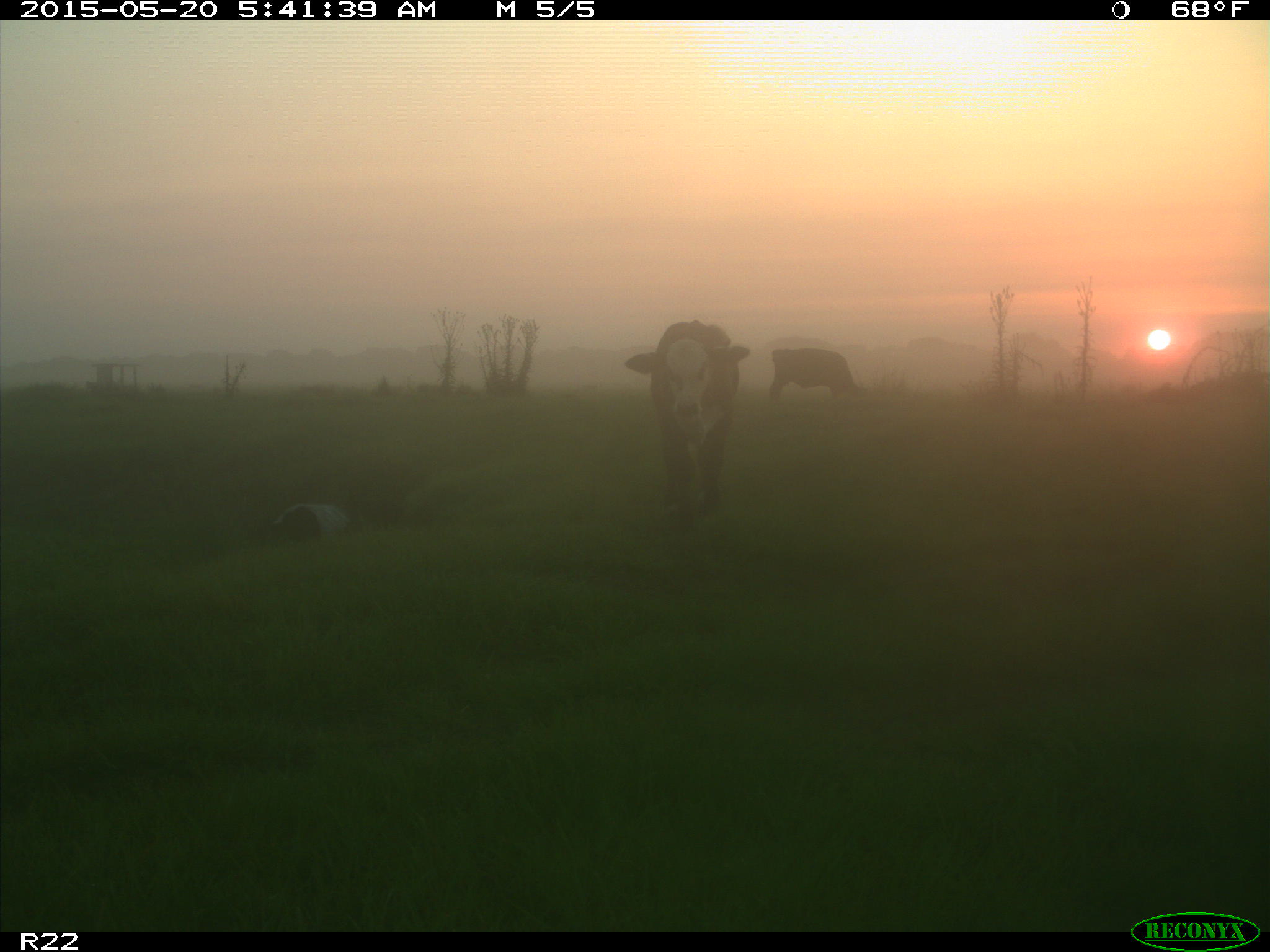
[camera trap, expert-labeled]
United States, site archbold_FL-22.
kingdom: Animalia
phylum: Chordata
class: Mammalia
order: Artiodactyla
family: Bovidae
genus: Bos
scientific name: Bos taurus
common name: domestic cow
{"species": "Bos taurus (domestic cow)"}